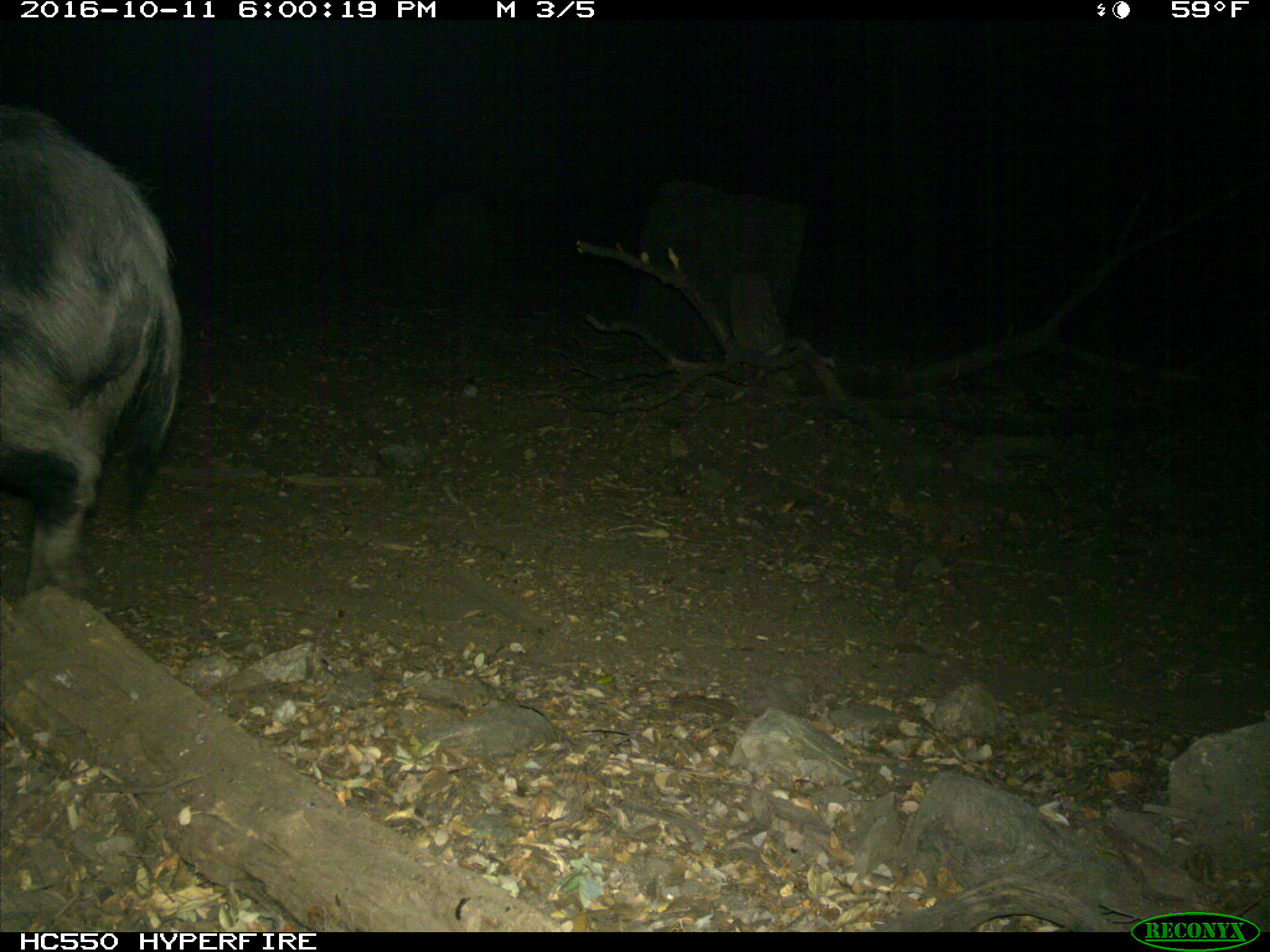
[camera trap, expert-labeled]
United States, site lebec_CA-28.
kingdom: Animalia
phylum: Chordata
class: Mammalia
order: Artiodactyla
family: Suidae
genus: Sus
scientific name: Sus scrofa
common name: wild boar